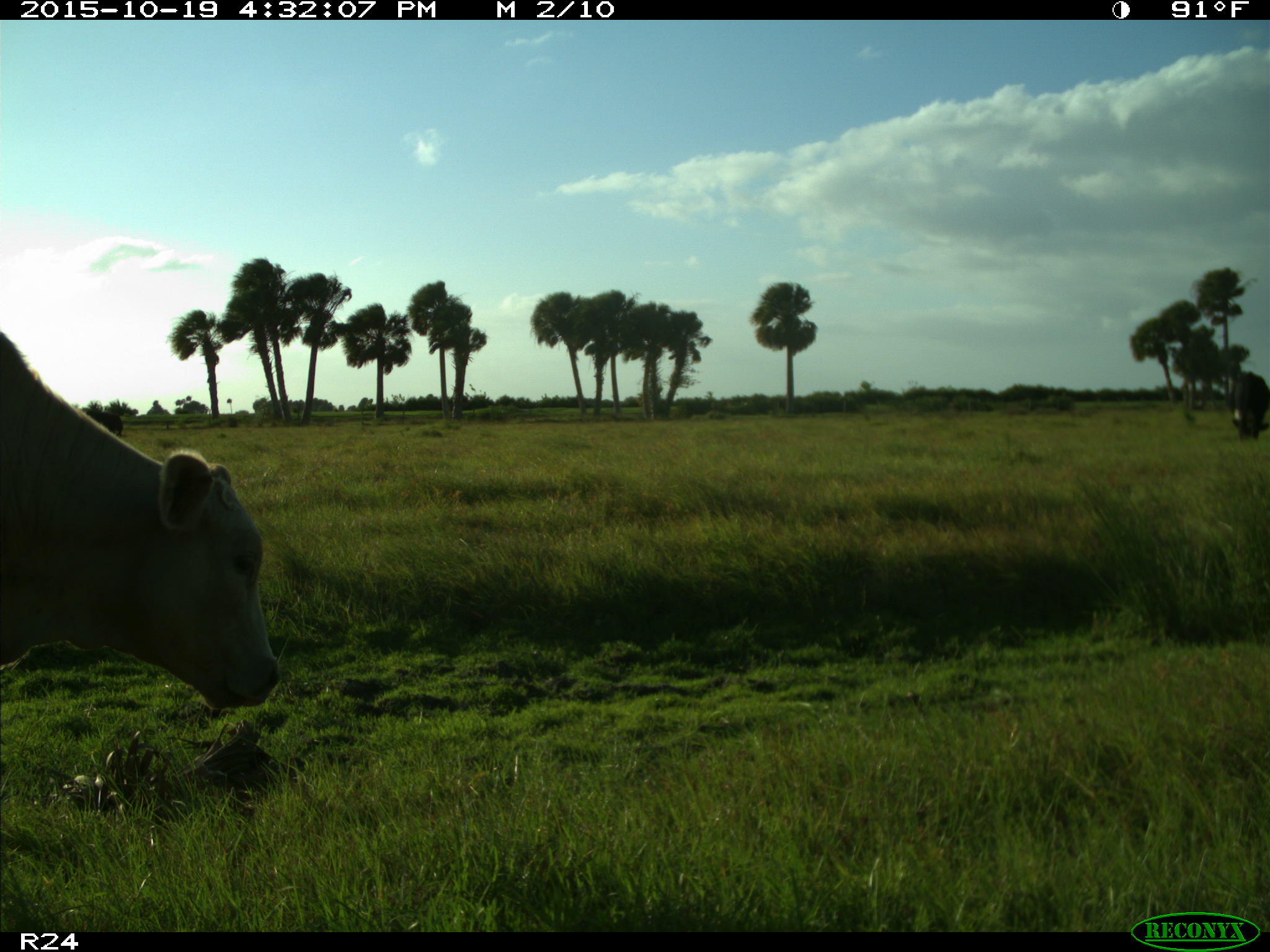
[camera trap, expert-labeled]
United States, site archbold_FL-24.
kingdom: Animalia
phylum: Chordata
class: Mammalia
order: Artiodactyla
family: Bovidae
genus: Bos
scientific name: Bos taurus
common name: domestic cow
Bos taurus (domestic cow).